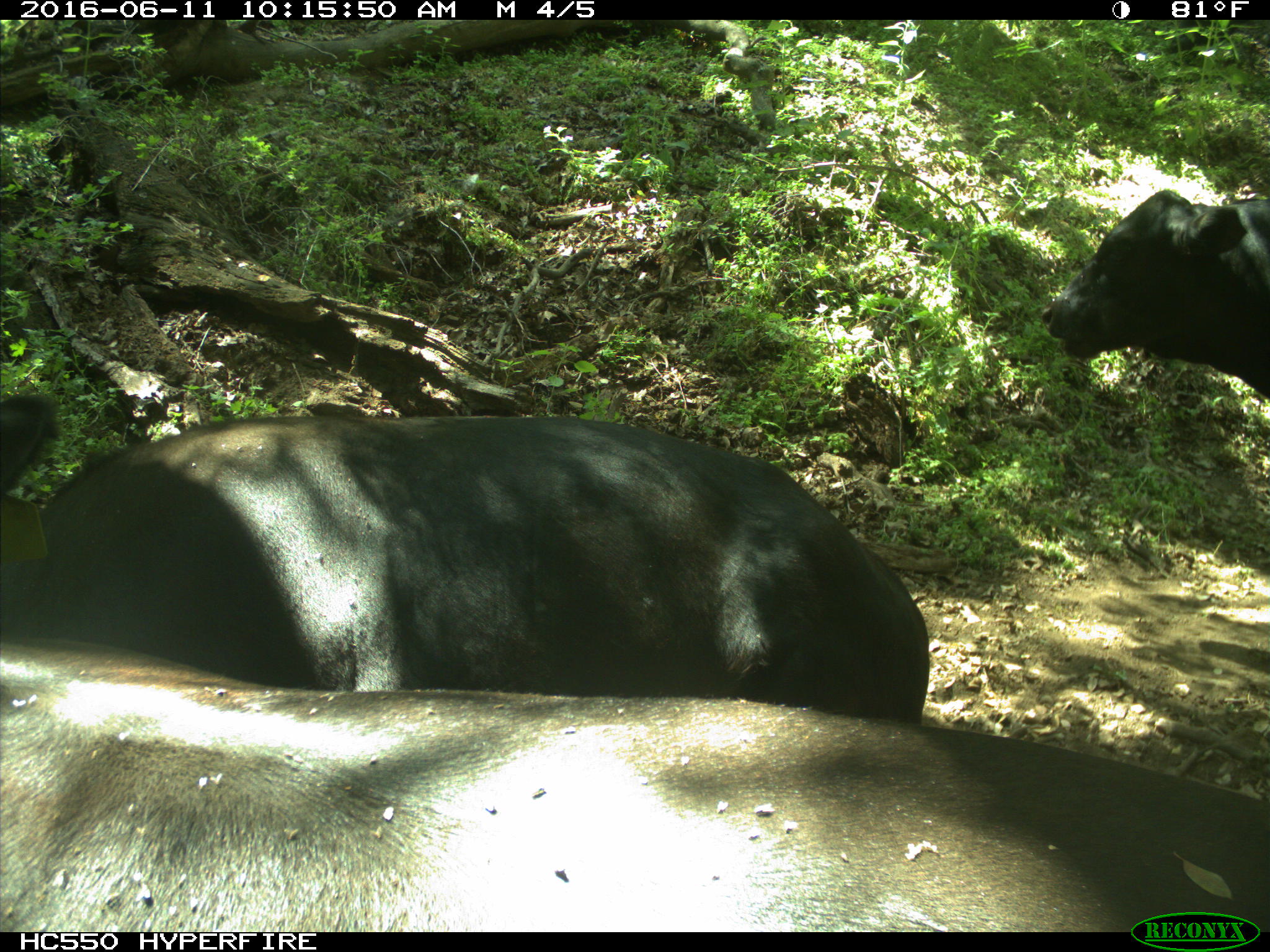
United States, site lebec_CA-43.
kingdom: Animalia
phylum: Chordata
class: Mammalia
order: Artiodactyla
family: Bovidae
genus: Bos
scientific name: Bos taurus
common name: domestic cow